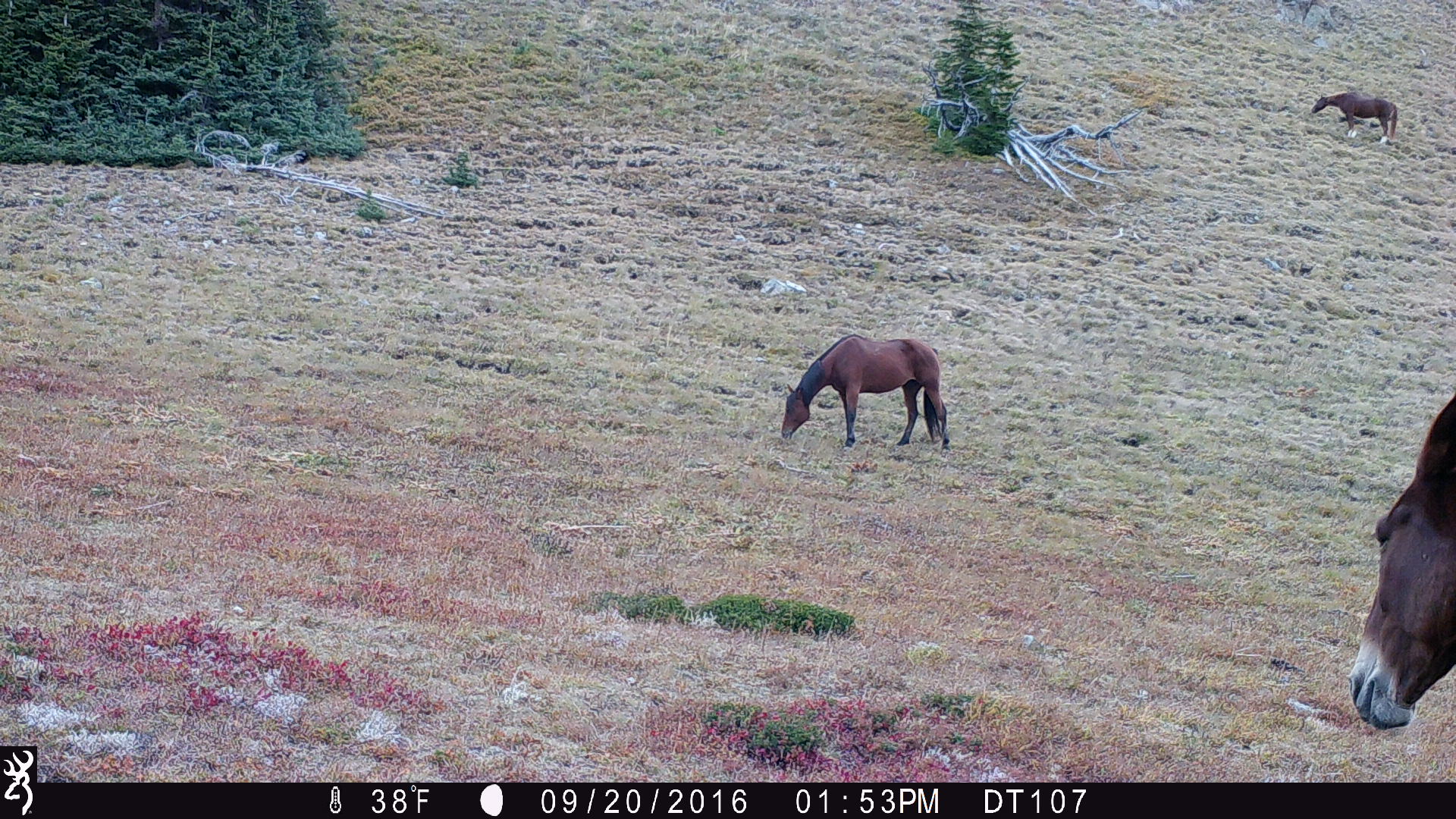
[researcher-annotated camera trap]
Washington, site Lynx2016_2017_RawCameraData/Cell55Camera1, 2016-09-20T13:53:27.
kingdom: Animalia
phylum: Chordata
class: Mammalia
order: Perissodactyla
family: Equidae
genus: Equus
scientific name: Equus caballus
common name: domestic horse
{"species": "domestic horse (Equus caballus)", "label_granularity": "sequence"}